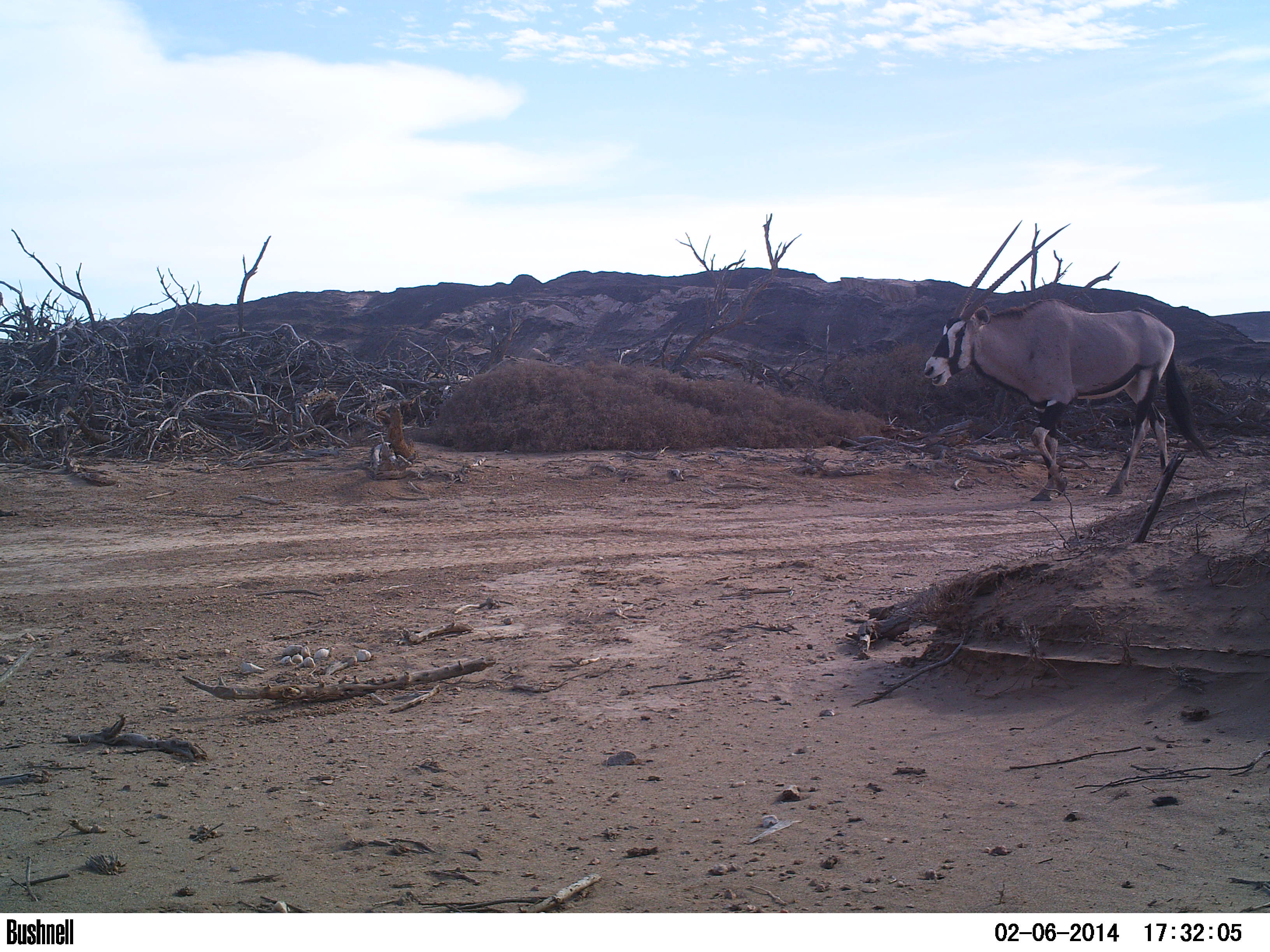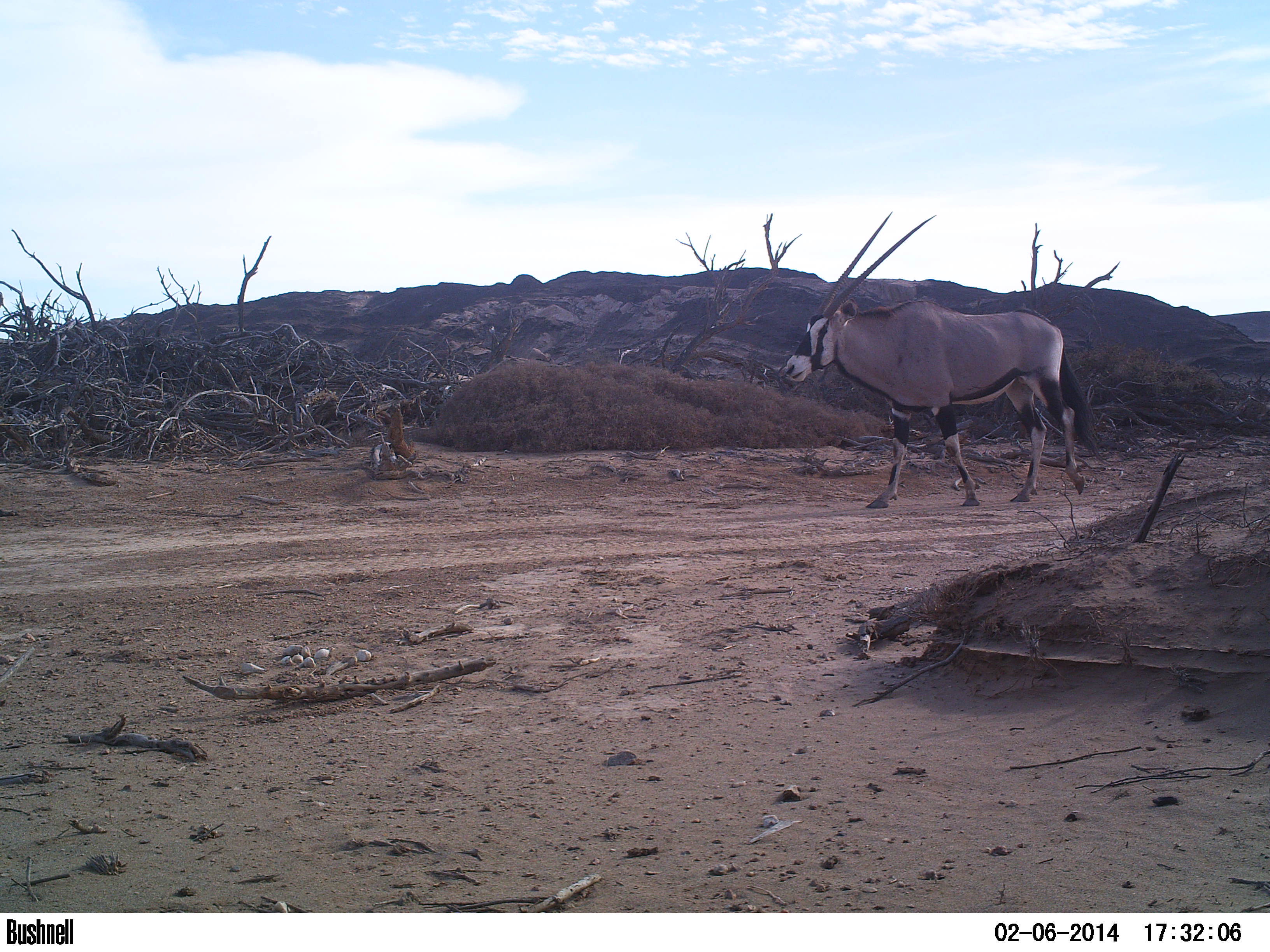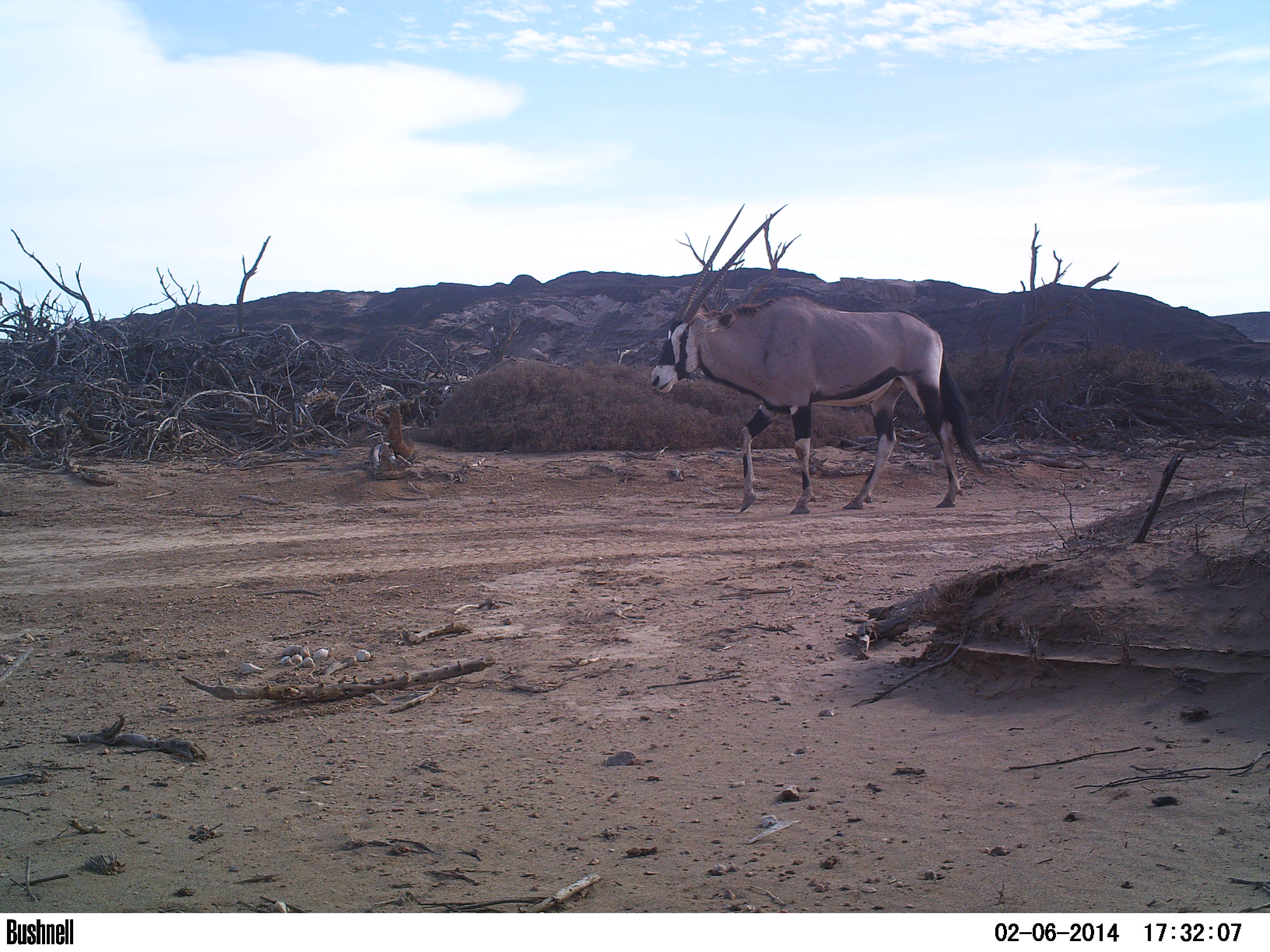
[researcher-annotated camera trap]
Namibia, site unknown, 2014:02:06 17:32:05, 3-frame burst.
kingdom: Animalia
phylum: Chordata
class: Mammalia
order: Artiodactyla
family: Bovidae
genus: Oryx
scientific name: Oryx gazella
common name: gemsbok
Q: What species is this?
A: Oryx gazella (gemsbok).